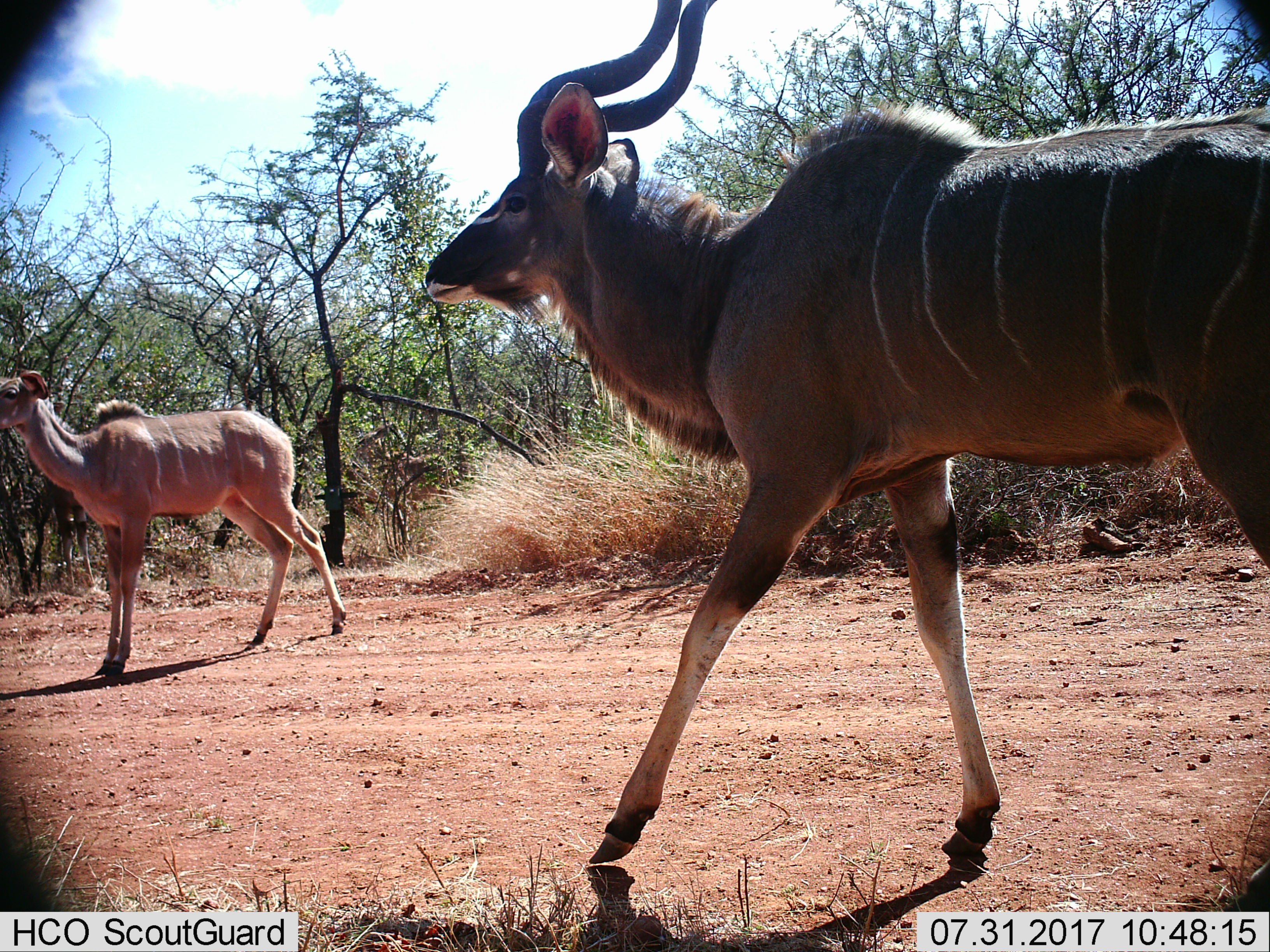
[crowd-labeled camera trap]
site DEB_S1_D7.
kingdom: Animalia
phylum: Chordata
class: Mammalia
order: Artiodactyla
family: Bovidae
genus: Tragelaphus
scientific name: Tragelaphus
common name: kudu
Kudu (Tragelaphus), count 2. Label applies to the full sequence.